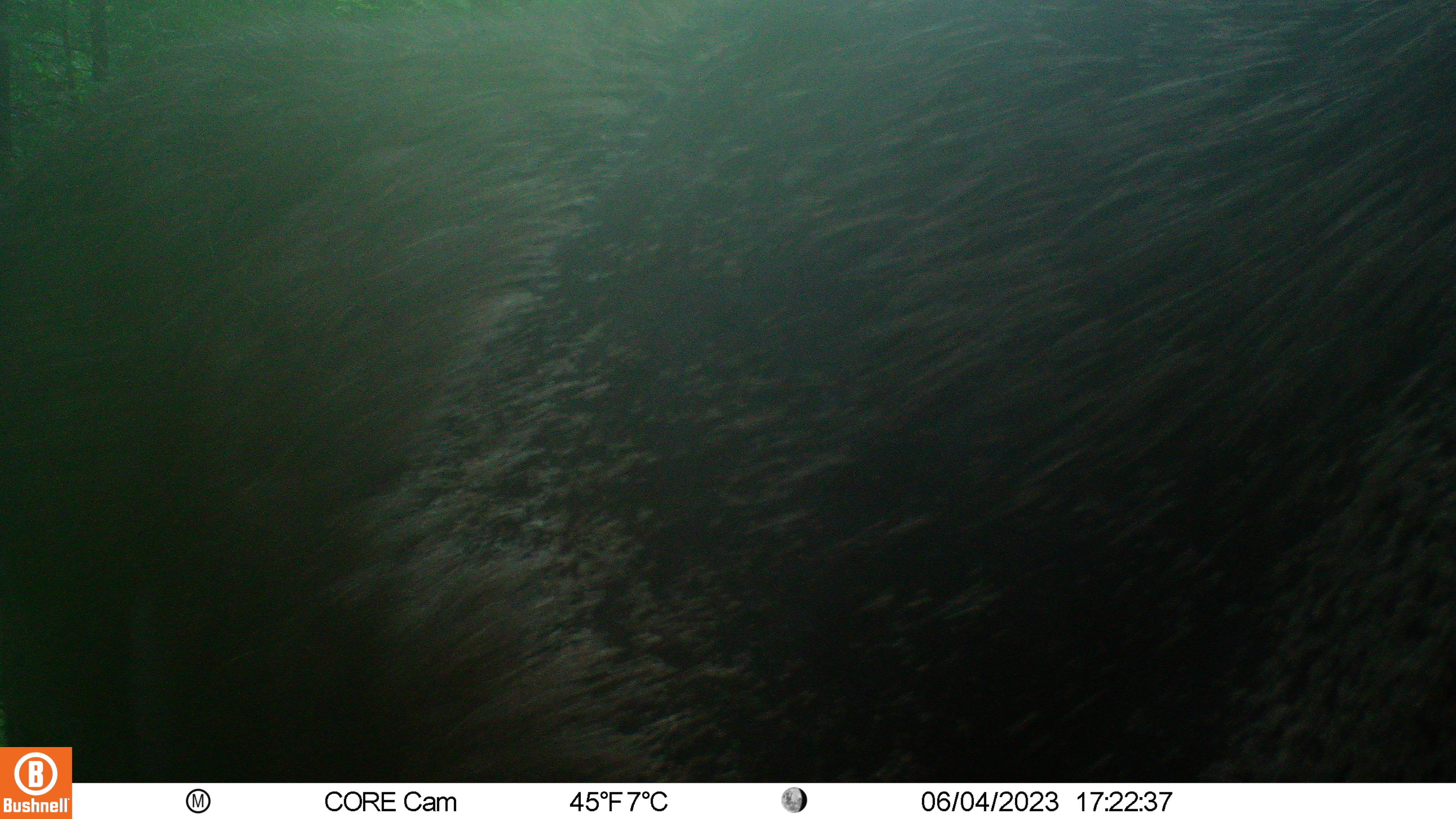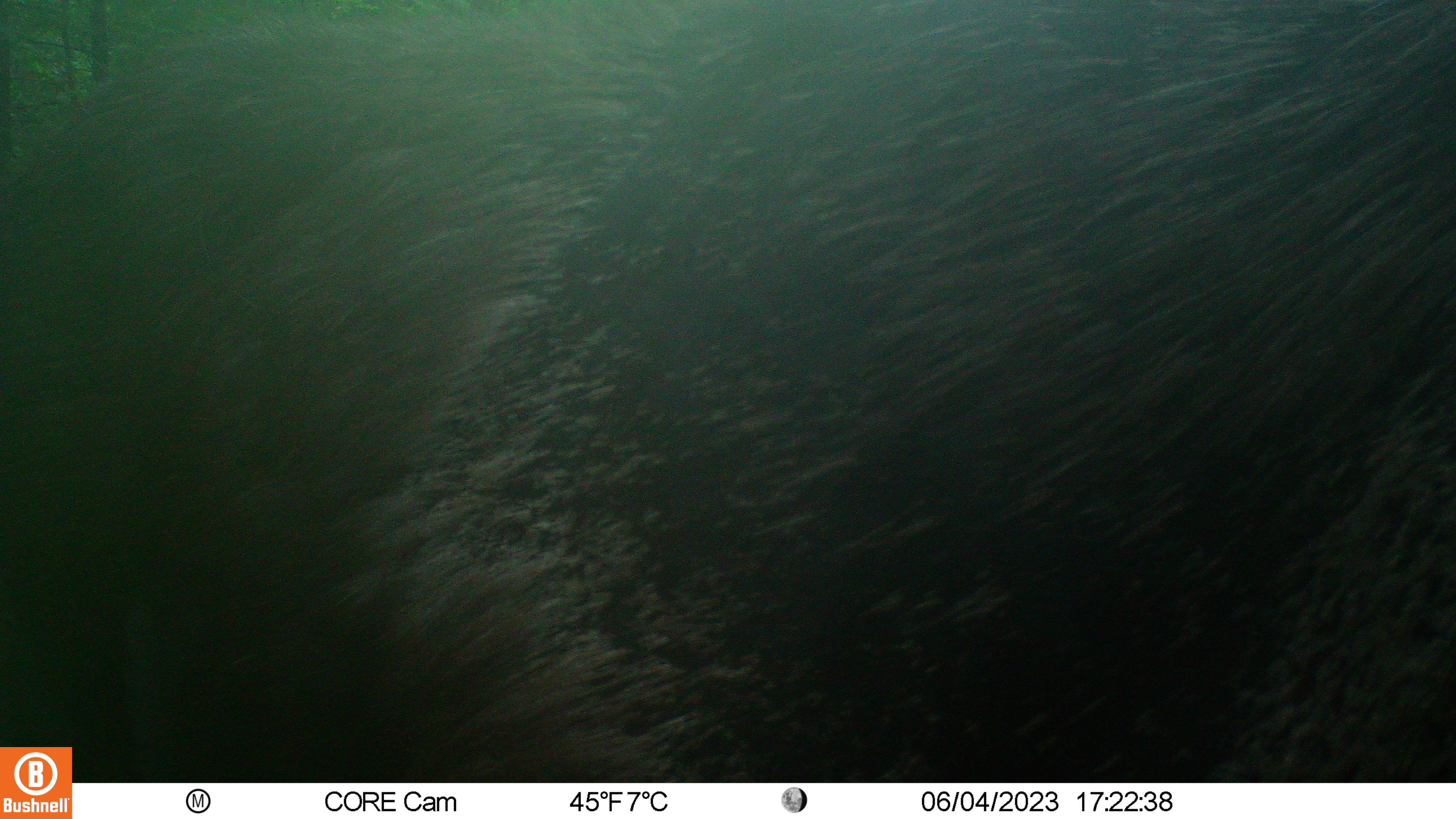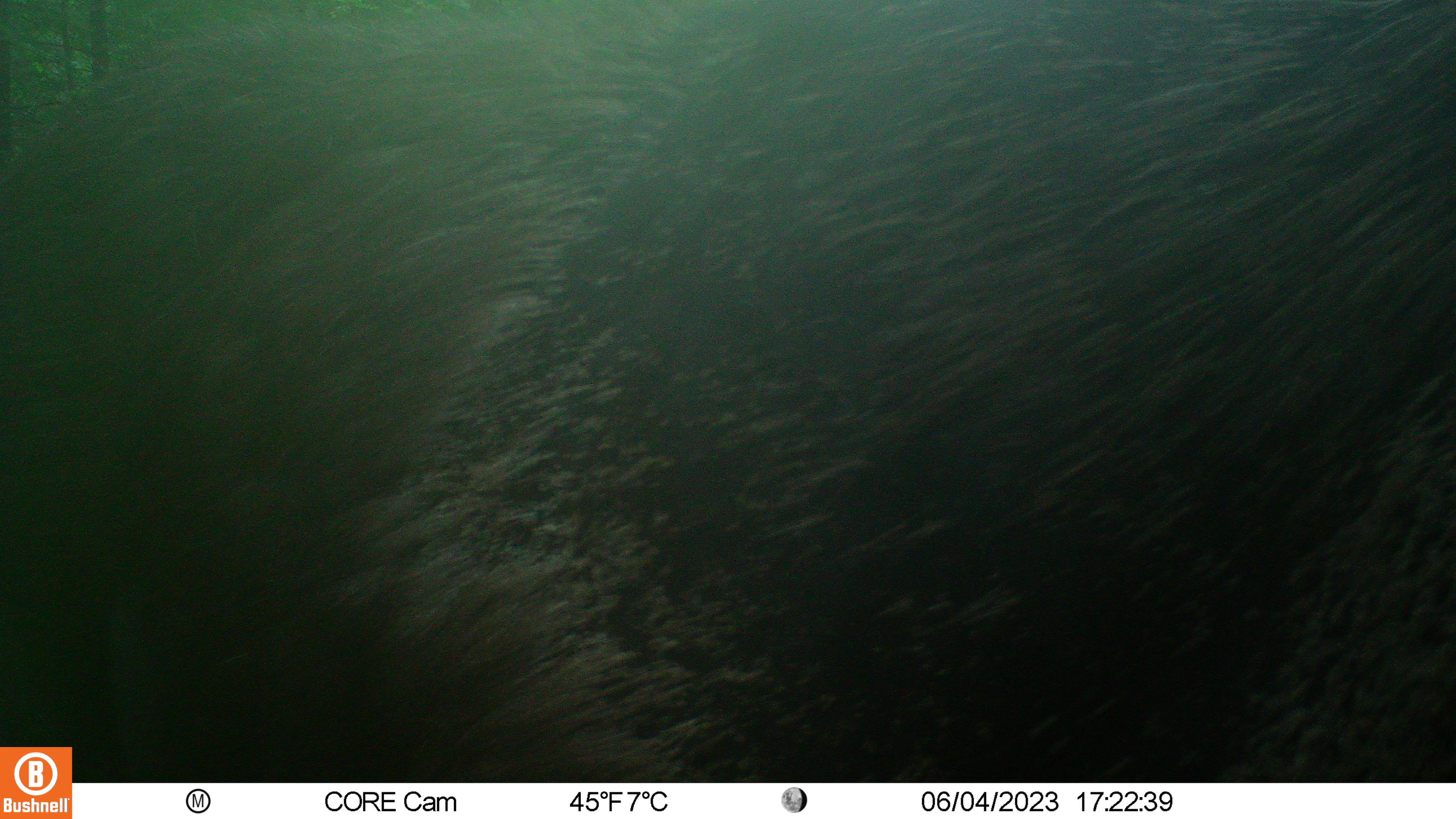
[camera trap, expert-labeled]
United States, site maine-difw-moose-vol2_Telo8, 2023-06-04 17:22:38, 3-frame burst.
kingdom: Animalia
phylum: Chordata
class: Mammalia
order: Artiodactyla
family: Cervidae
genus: Alces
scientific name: Alces alces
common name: moose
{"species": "moose (Alces alces)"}